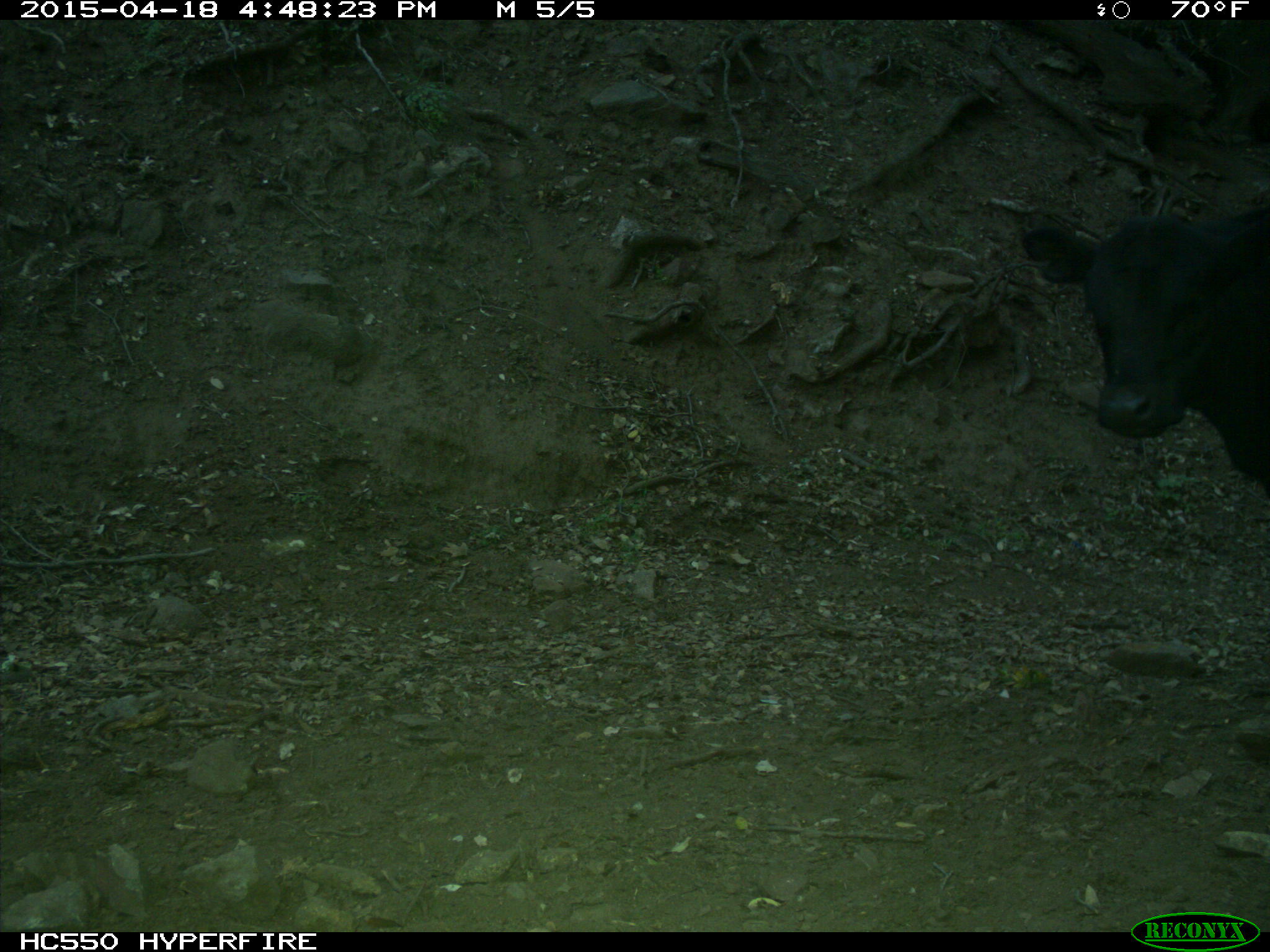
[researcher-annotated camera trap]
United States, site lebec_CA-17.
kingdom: Animalia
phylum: Chordata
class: Mammalia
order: Artiodactyla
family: Bovidae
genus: Bos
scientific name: Bos taurus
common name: domestic cow